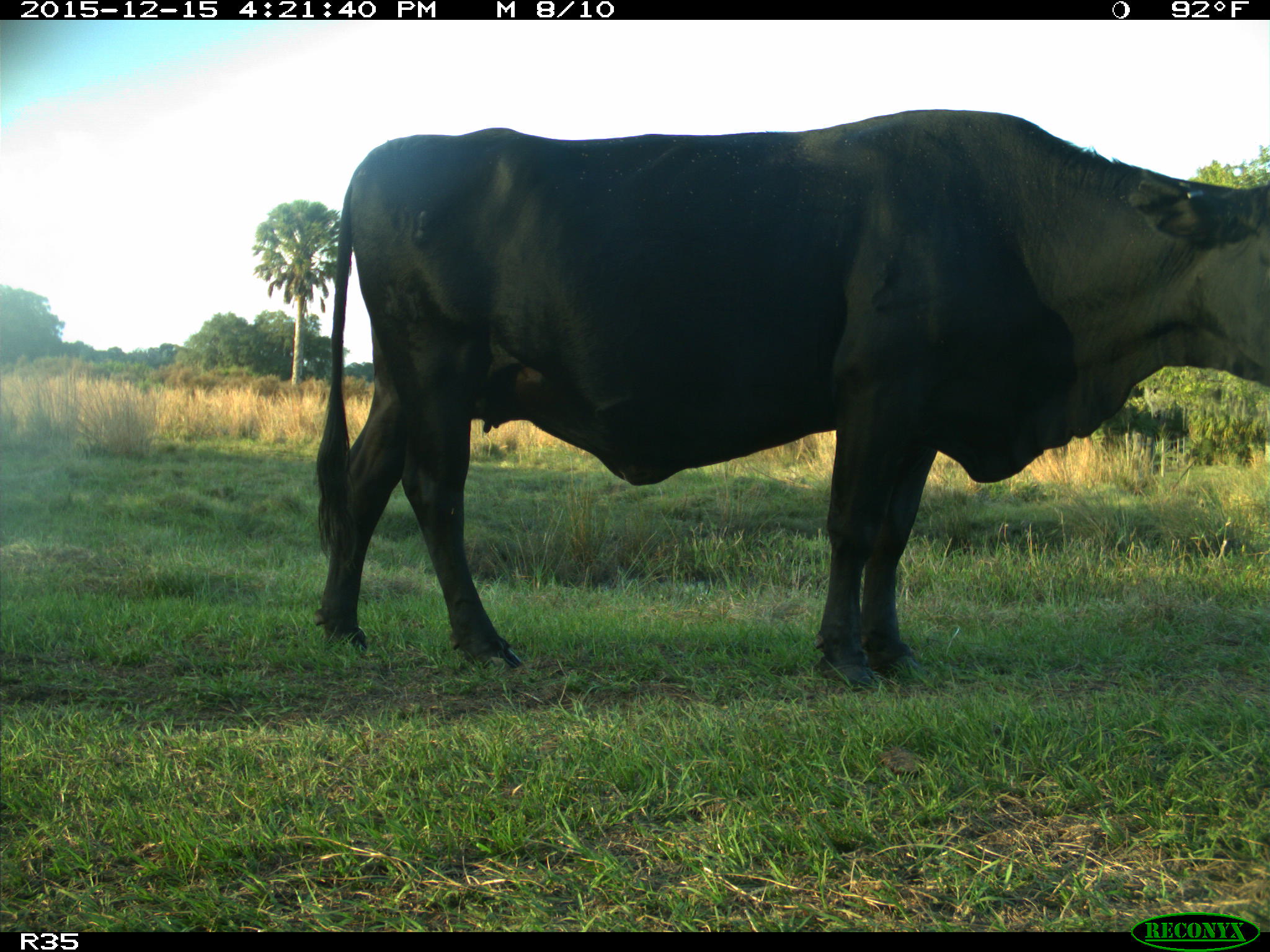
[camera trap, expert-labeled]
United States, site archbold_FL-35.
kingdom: Animalia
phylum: Chordata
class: Mammalia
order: Artiodactyla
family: Bovidae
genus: Bos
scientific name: Bos taurus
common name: domestic cow